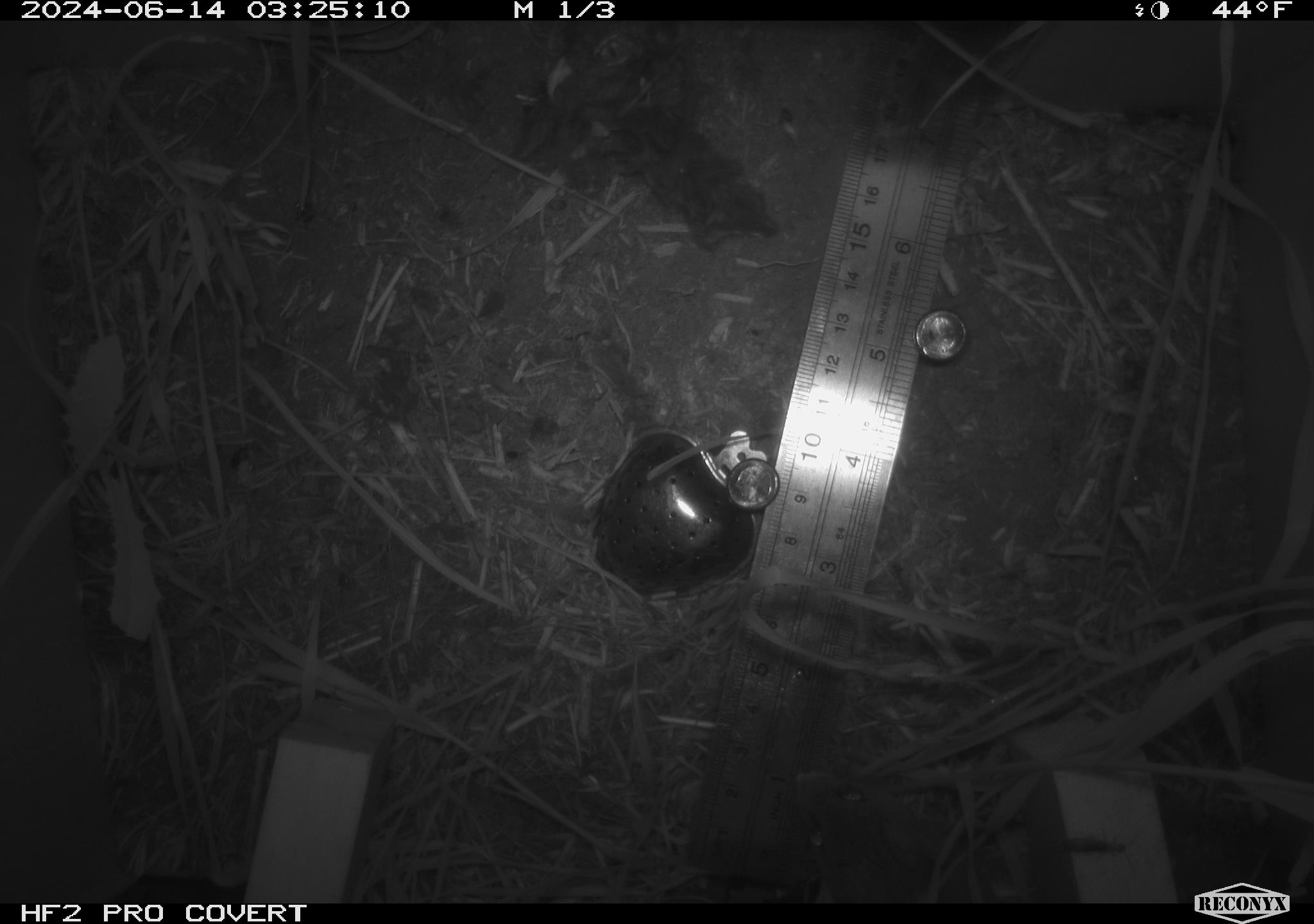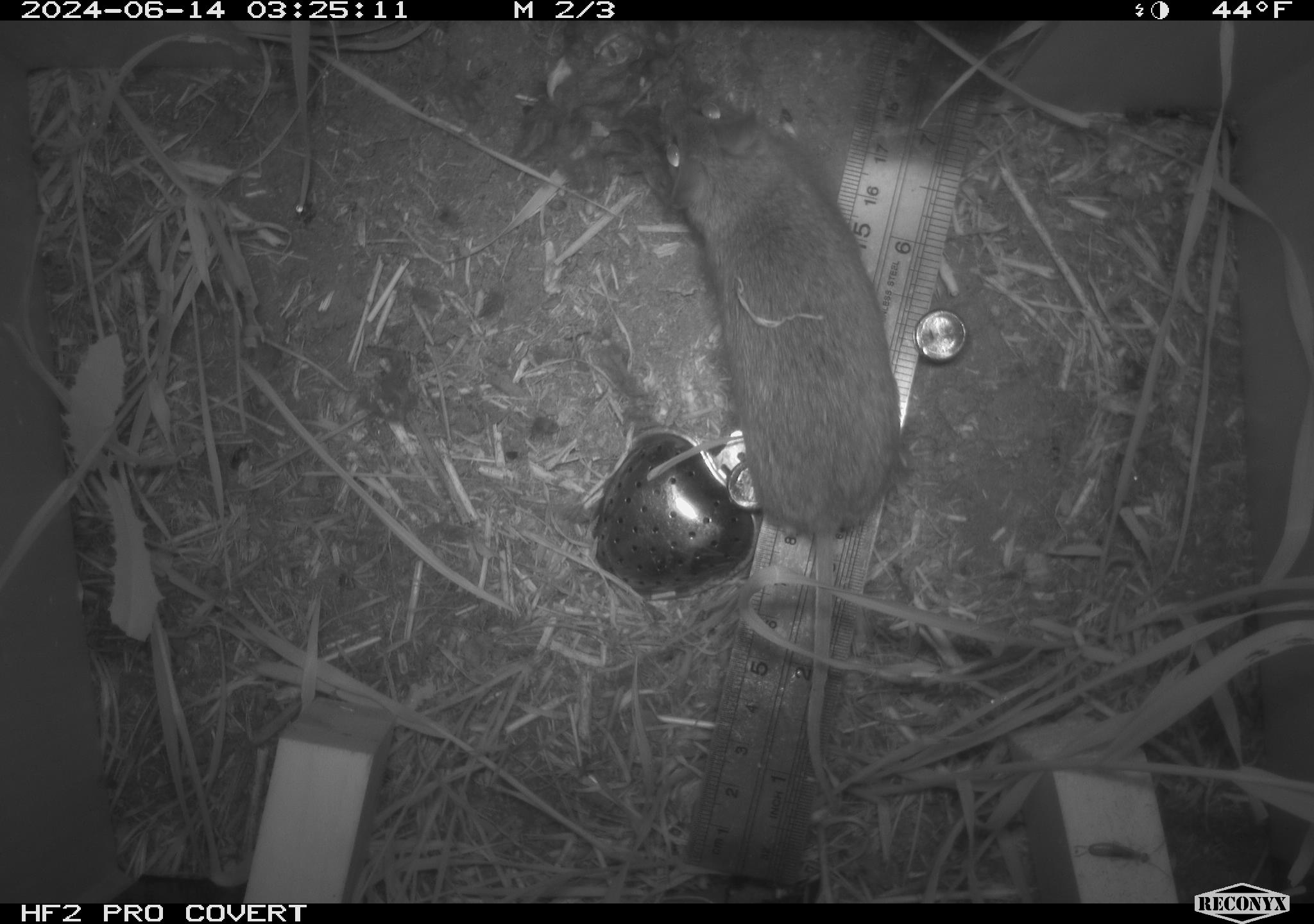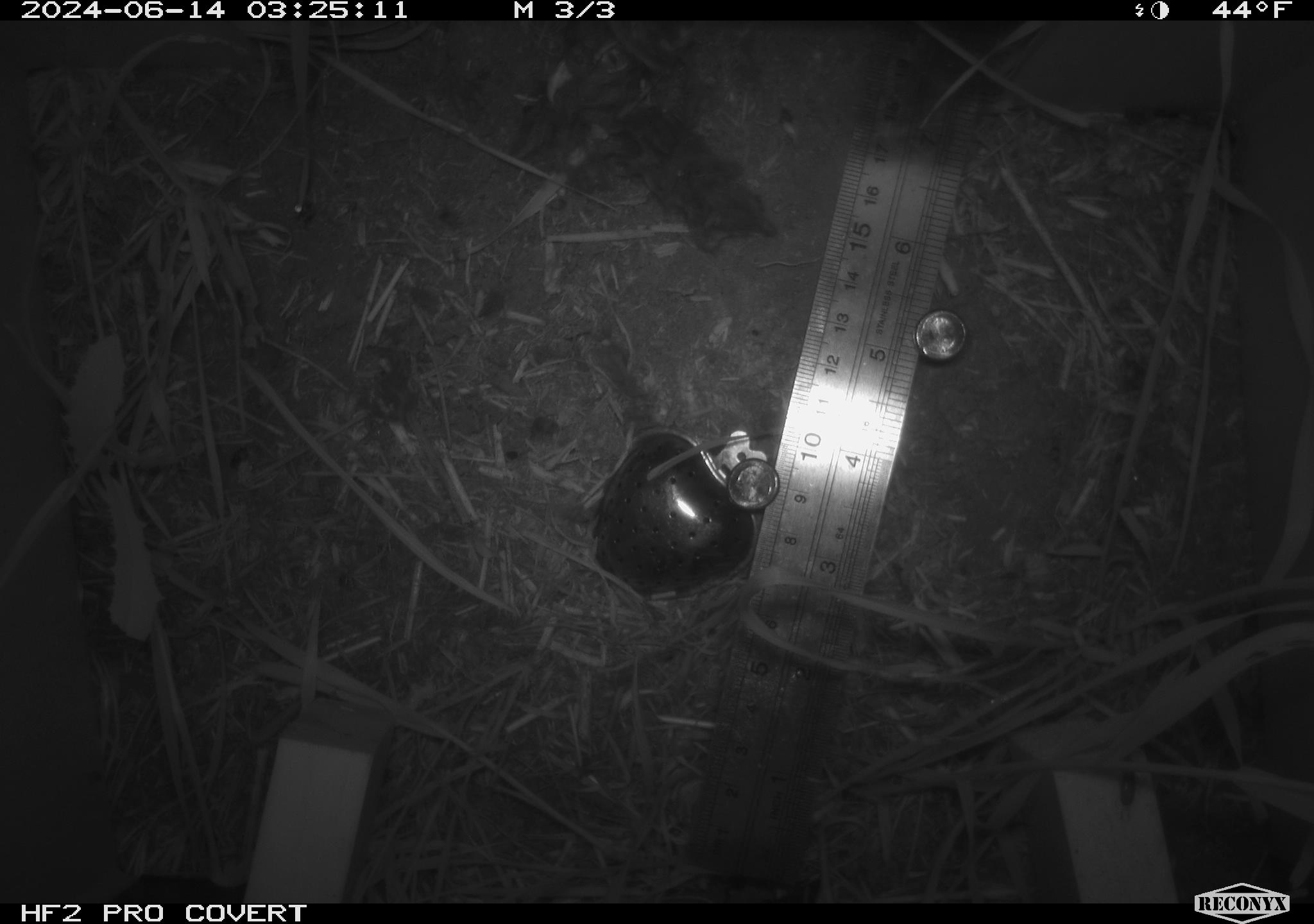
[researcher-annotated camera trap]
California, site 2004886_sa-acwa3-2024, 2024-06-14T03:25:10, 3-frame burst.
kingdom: Animalia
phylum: Chordata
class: Mammalia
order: Rodentia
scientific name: Rodentia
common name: mouse species